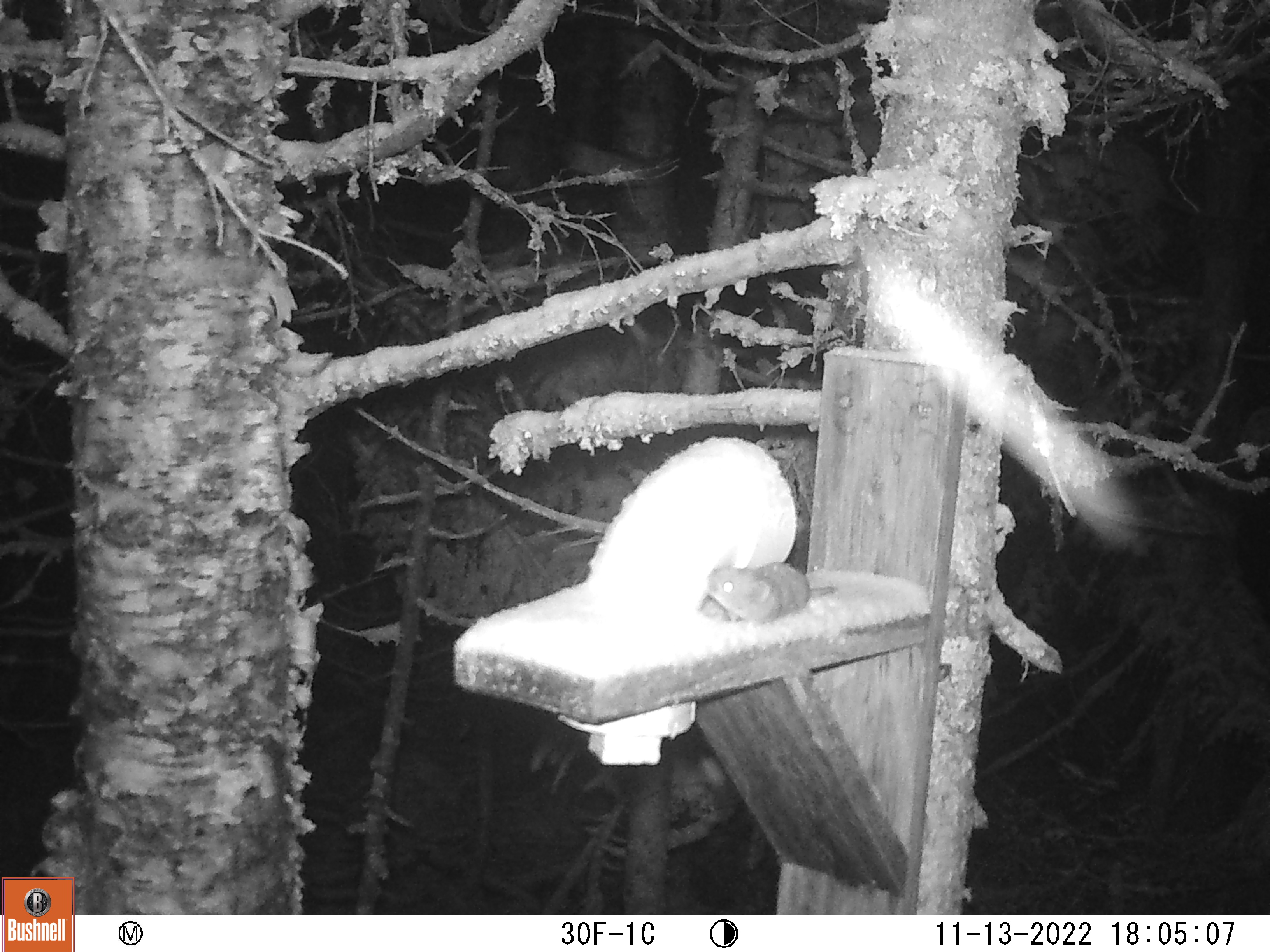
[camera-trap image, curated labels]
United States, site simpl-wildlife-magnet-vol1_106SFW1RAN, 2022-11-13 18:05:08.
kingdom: Animalia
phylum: Chordata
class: Mammalia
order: Rodentia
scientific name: Rodentia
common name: mouse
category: mouse sp.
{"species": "mouse sp. (mouse) (Rodentia)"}